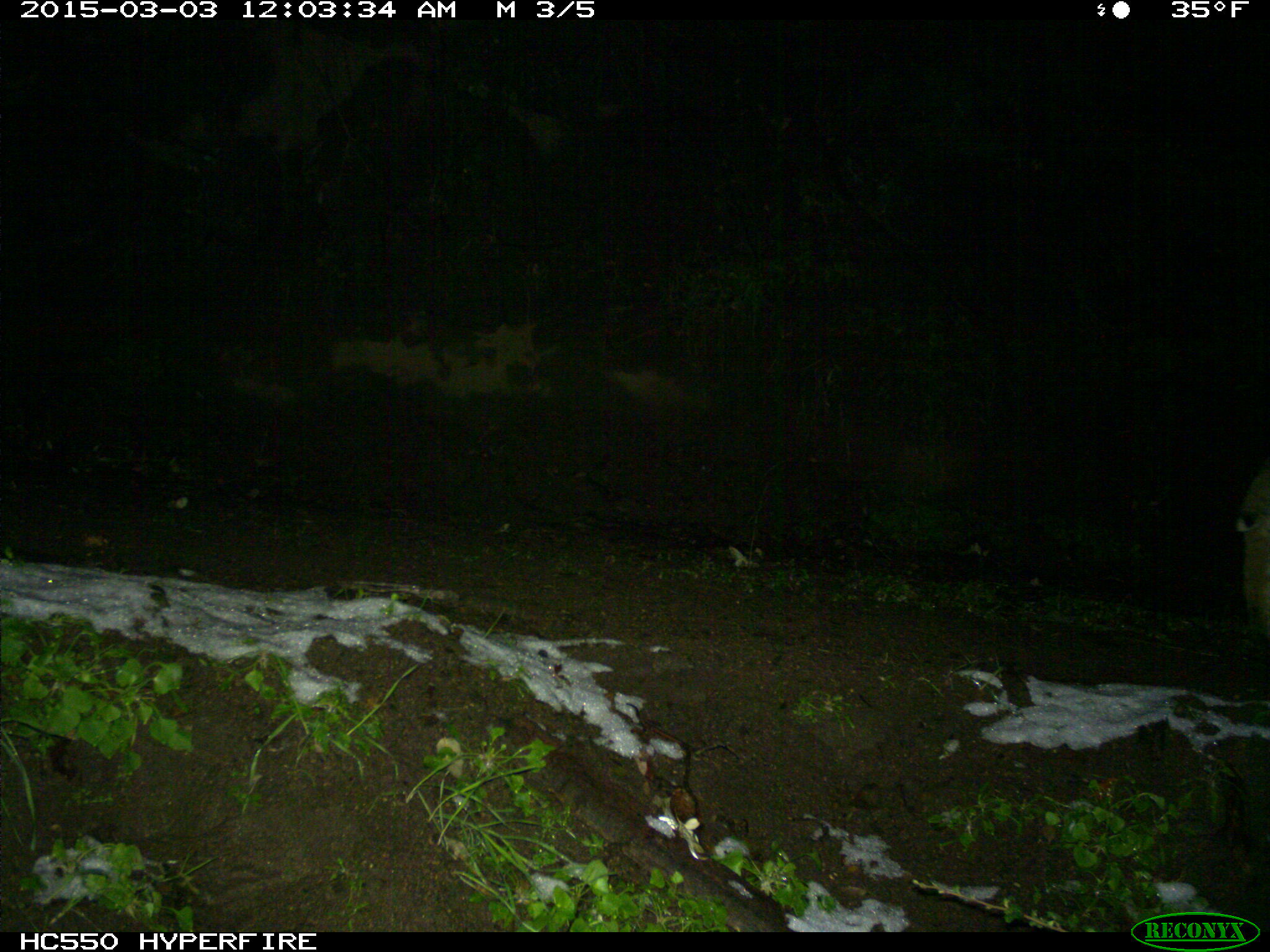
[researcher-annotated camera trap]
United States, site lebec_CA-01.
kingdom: Animalia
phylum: Chordata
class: Mammalia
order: Carnivora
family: Felidae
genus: Lynx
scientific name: Lynx rufus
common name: bobcat